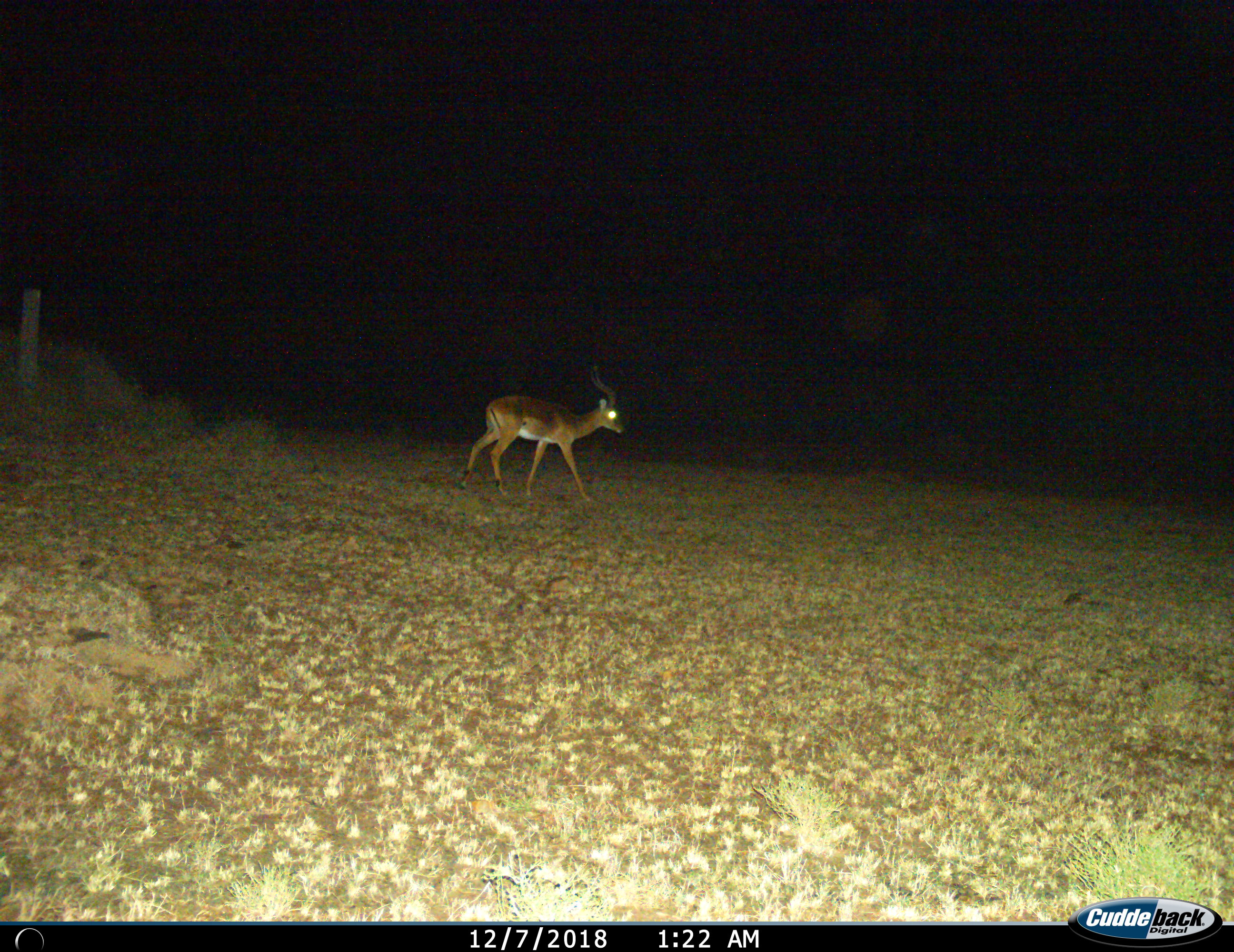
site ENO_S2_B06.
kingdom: Animalia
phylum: Chordata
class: Mammalia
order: Artiodactyla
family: Bovidae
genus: Aepyceros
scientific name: Aepyceros melampus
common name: impala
Impala (Aepyceros melampus), count 1. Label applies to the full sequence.